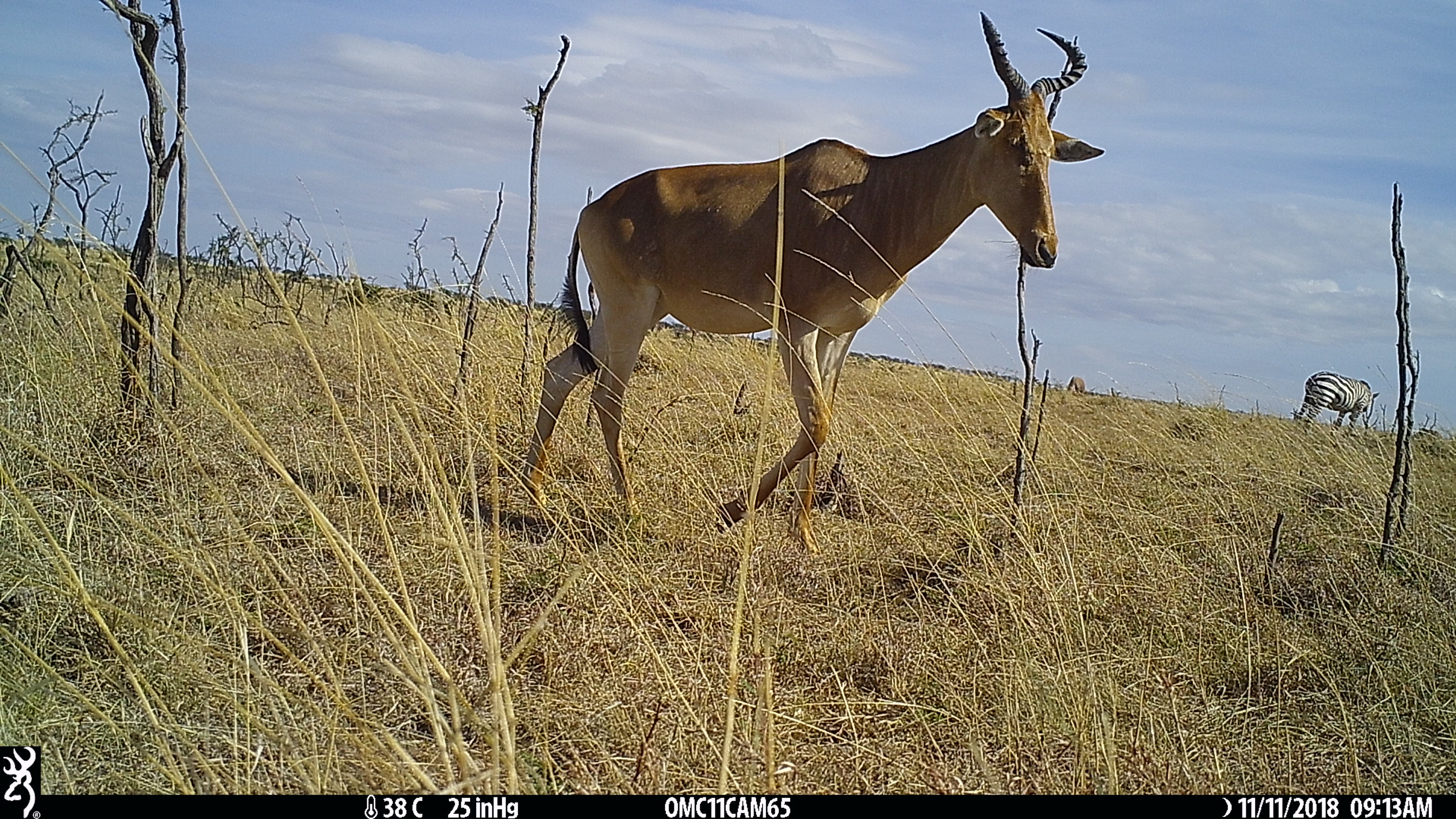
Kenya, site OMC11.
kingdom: Animalia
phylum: Chordata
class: Mammalia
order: Artiodactyla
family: Bovidae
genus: Alcelaphus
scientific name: Alcelaphus buselaphus cokii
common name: coke's hartebeest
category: hartebeest cokes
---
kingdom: Animalia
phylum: Chordata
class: Mammalia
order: Perissodactyla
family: Equidae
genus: Equus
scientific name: Equus quagga burchellii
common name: burchell's zebra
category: zebra